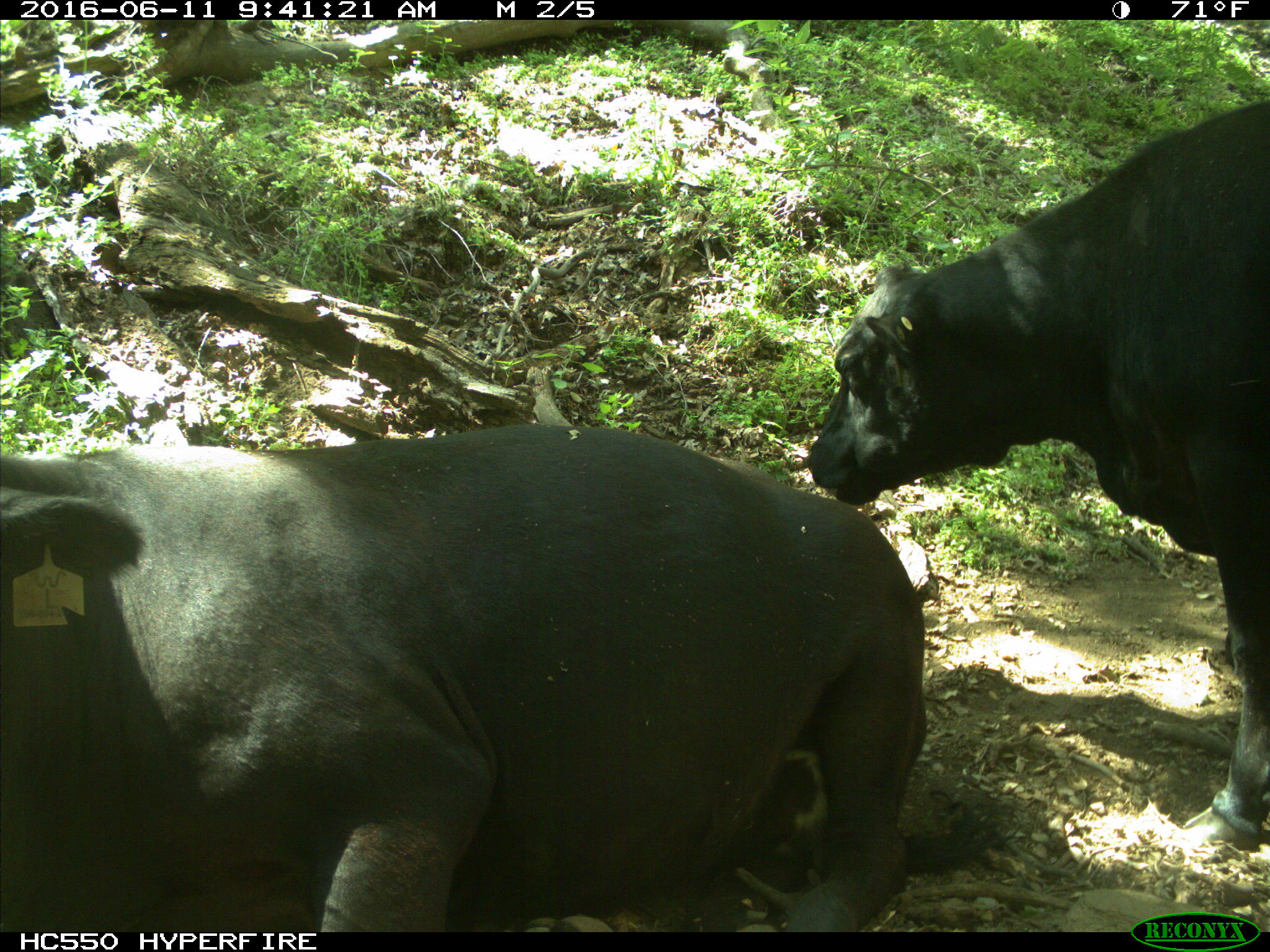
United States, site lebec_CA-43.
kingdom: Animalia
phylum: Chordata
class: Mammalia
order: Artiodactyla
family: Bovidae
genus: Bos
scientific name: Bos taurus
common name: domestic cow